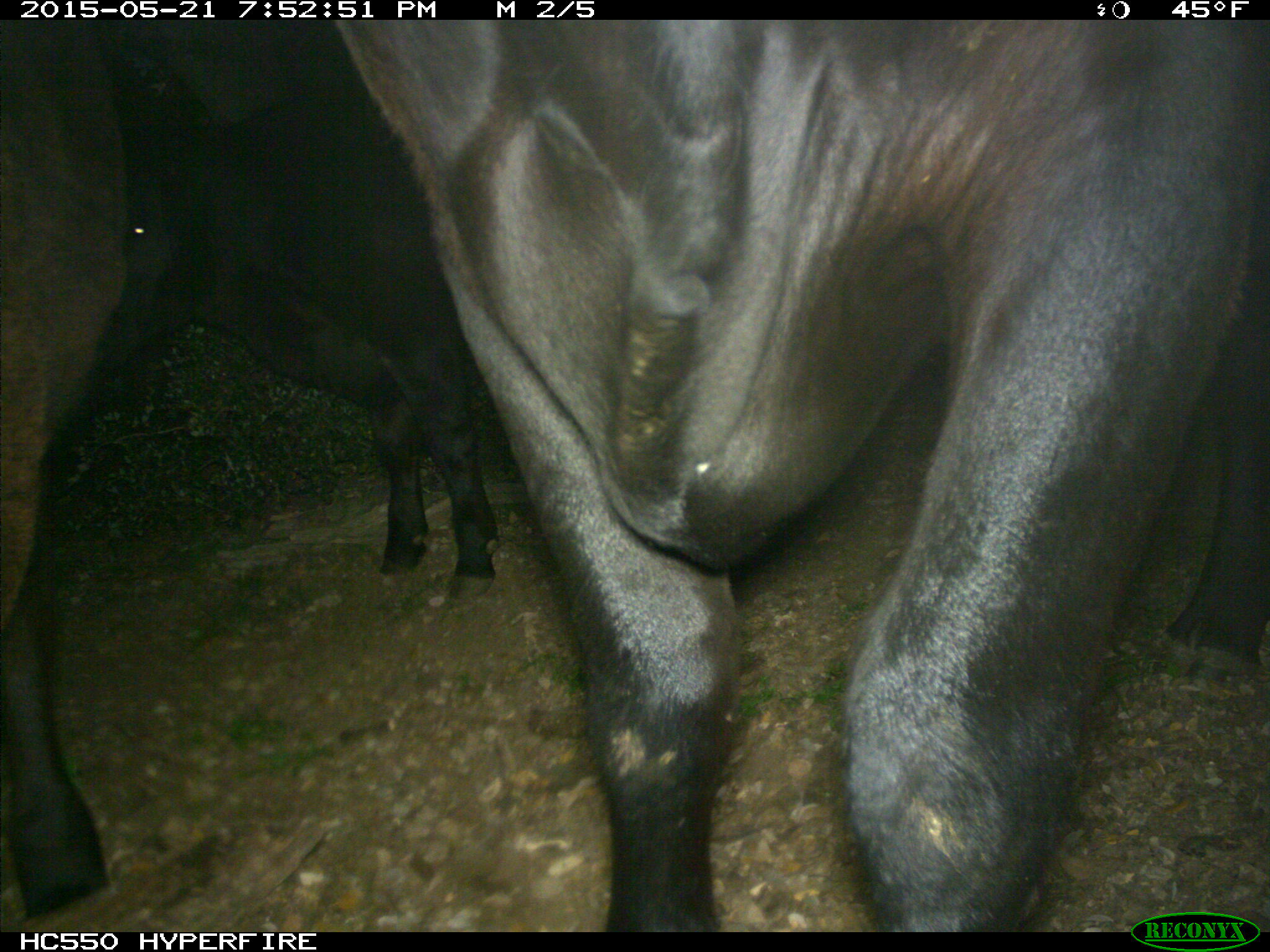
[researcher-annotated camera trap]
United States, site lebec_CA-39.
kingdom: Animalia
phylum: Chordata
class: Mammalia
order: Artiodactyla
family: Bovidae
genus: Bos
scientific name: Bos taurus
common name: domestic cow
Bos taurus (domestic cow).